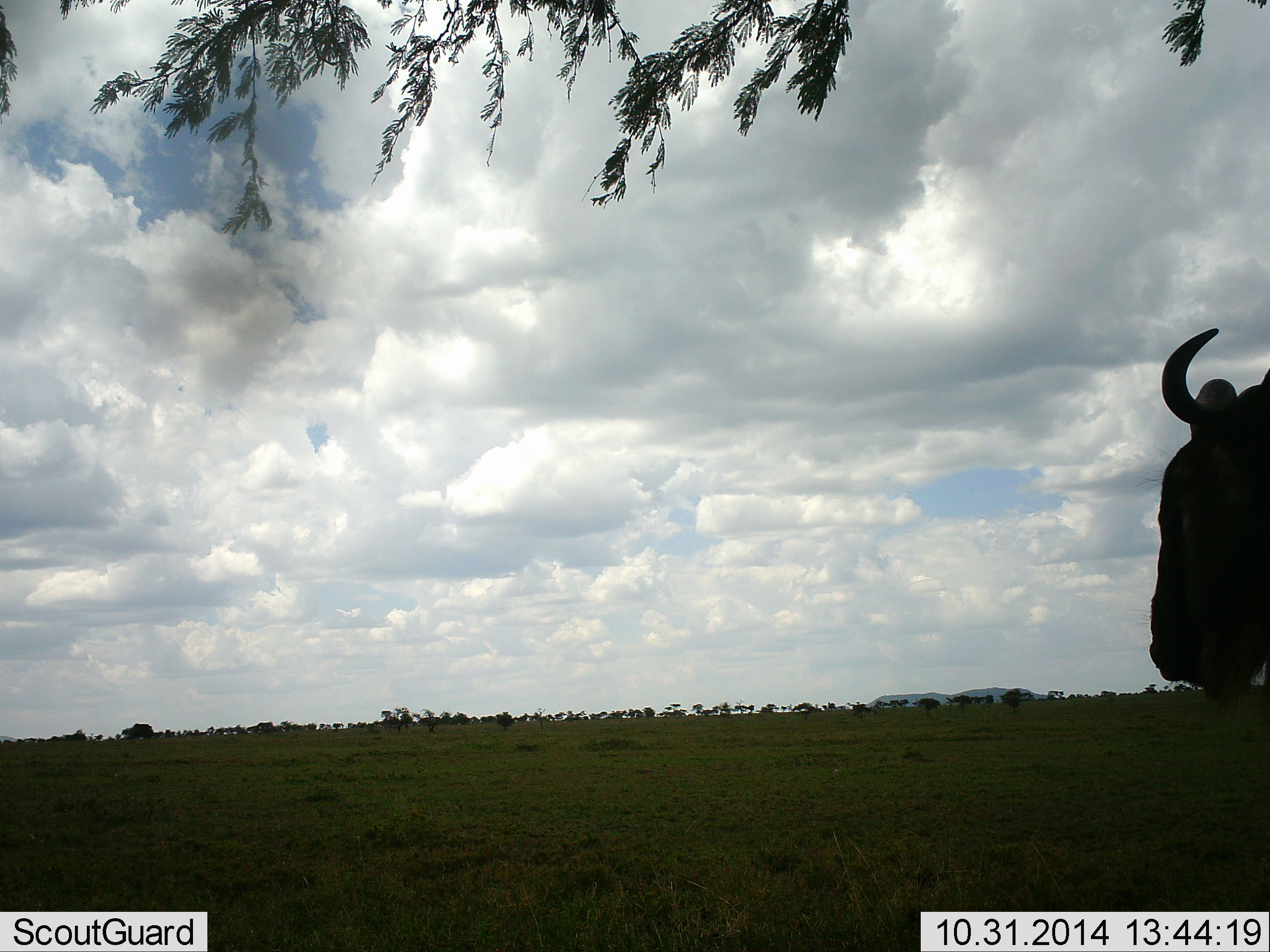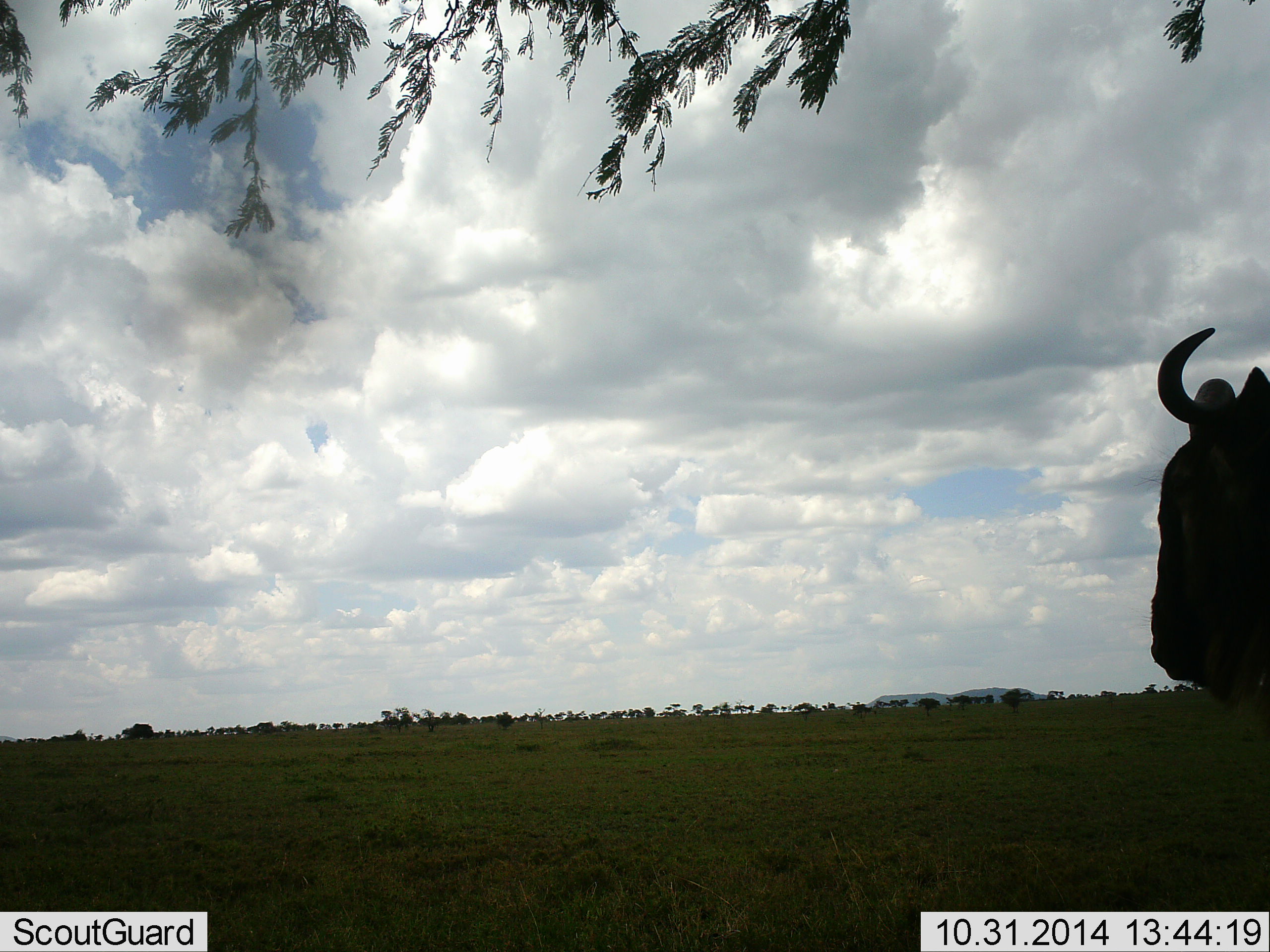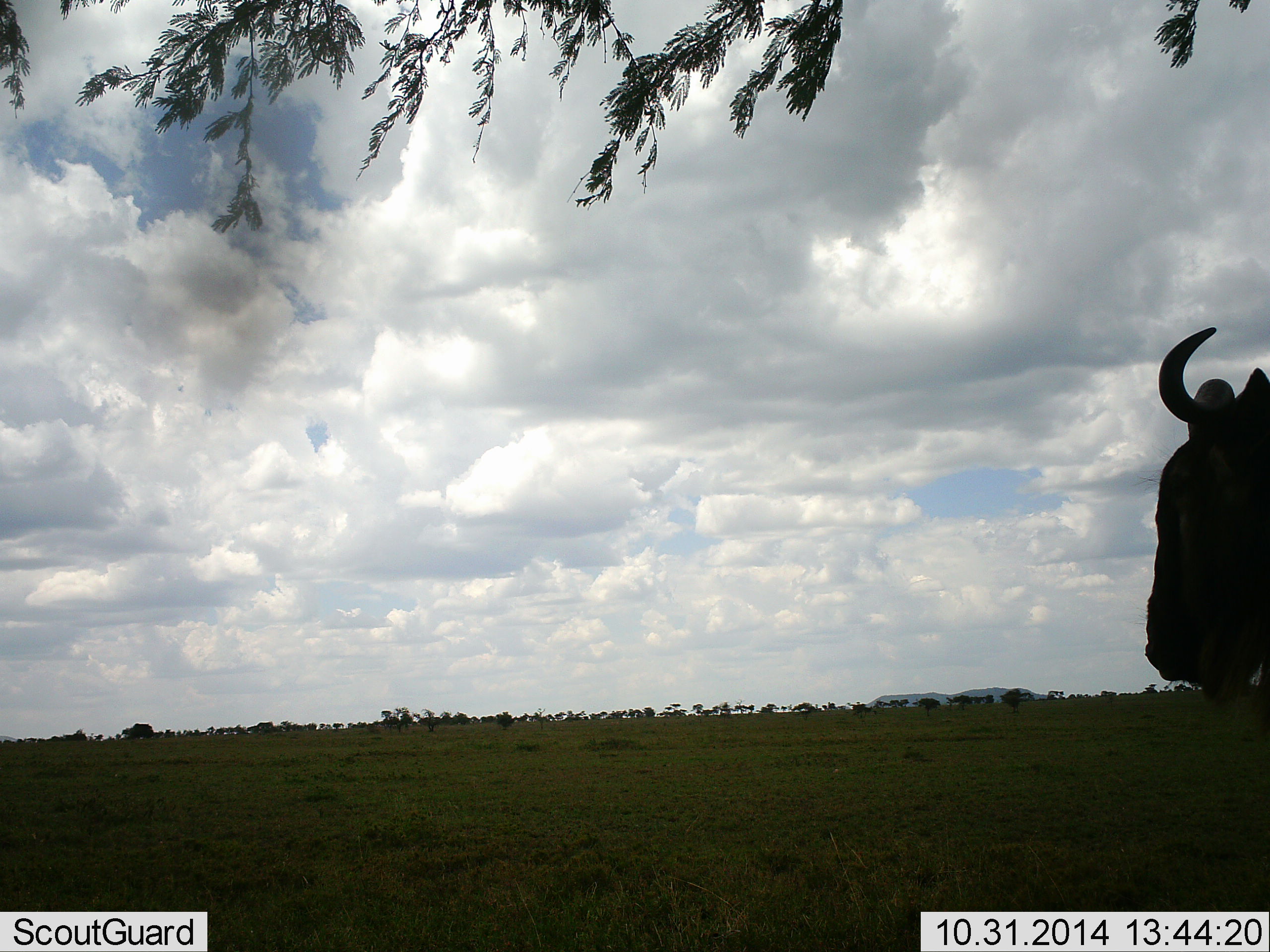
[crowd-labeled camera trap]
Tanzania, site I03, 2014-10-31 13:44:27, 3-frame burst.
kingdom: Animalia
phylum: Chordata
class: Mammalia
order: Artiodactyla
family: Bovidae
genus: Connochaetes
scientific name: Connochaetes taurinus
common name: blue wildebeest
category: wildebeest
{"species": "wildebeest (blue wildebeest) (Connochaetes taurinus)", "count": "1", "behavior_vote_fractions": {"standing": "90%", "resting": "0%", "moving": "10%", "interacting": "0%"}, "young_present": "0%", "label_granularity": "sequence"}